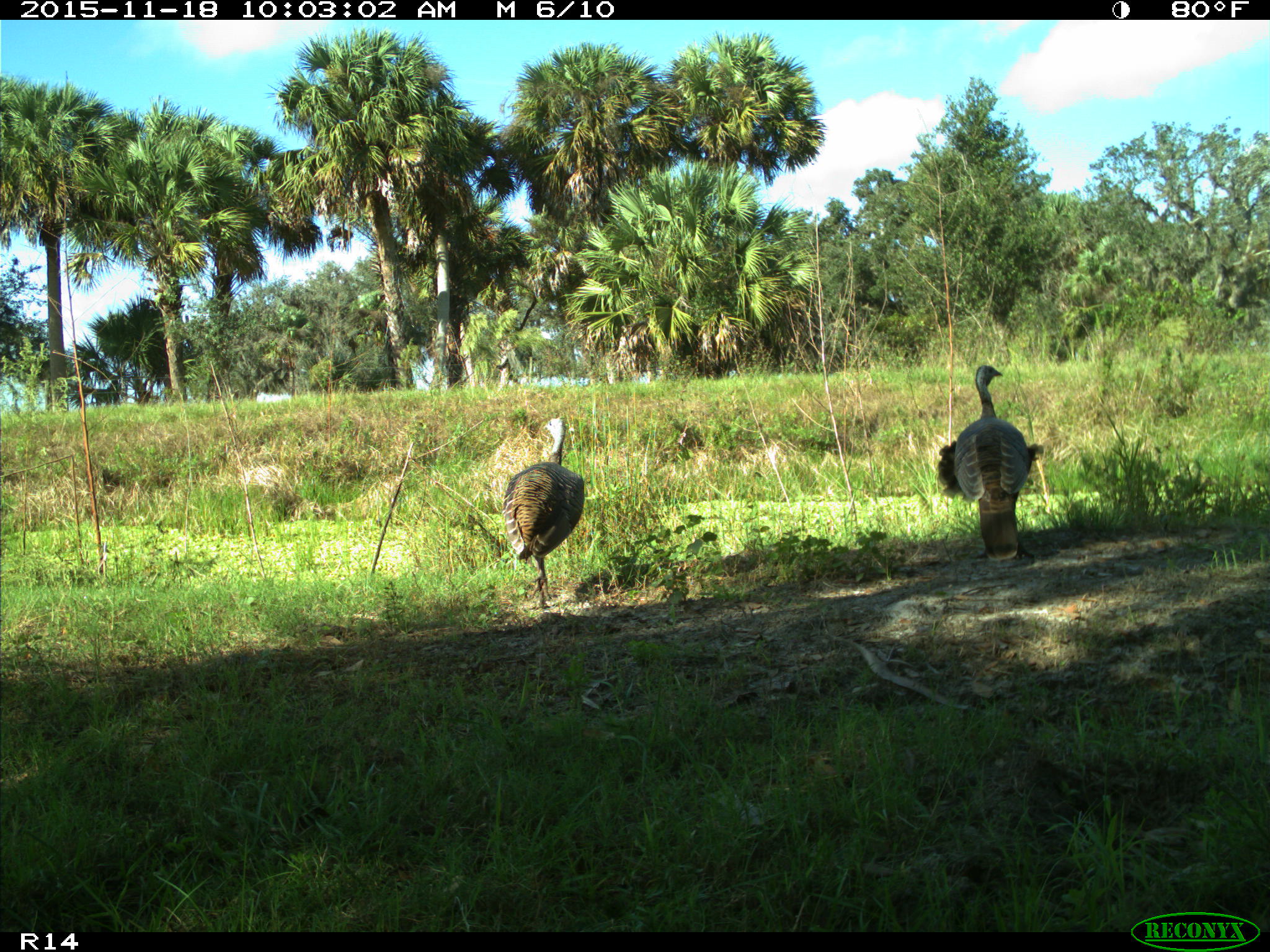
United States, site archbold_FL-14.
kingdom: Animalia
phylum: Chordata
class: Aves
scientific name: Aves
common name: birds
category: unidentified bird